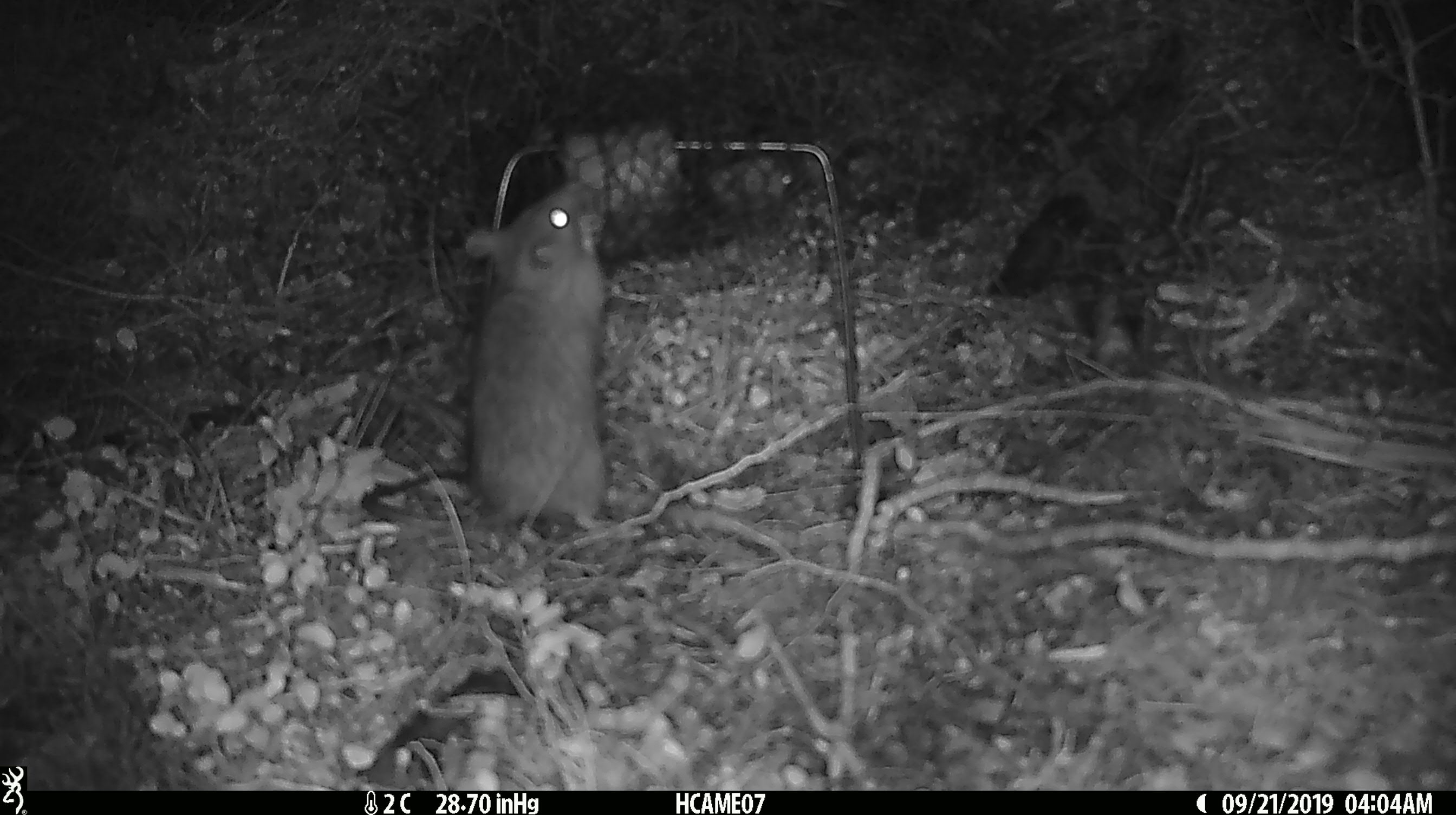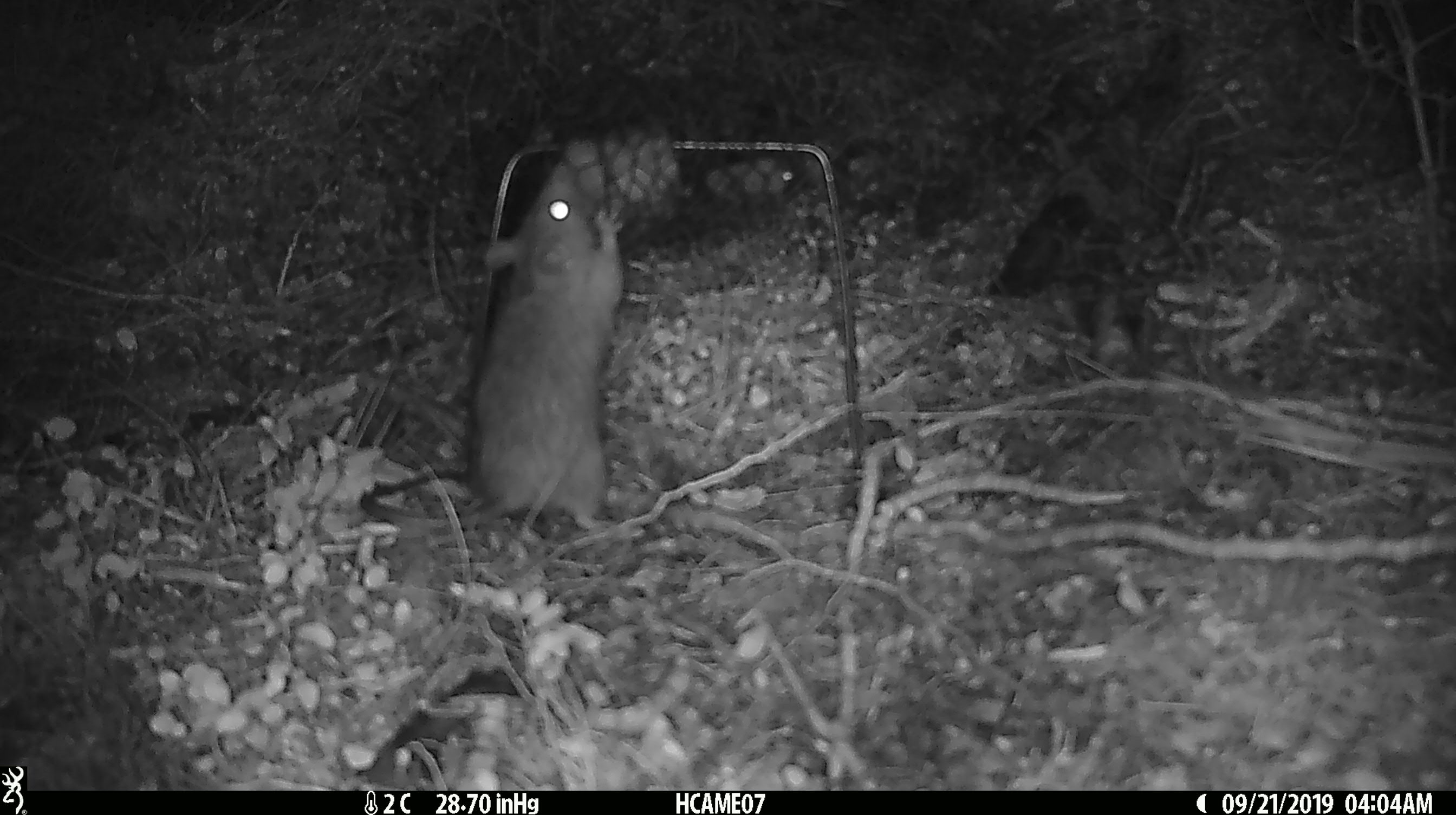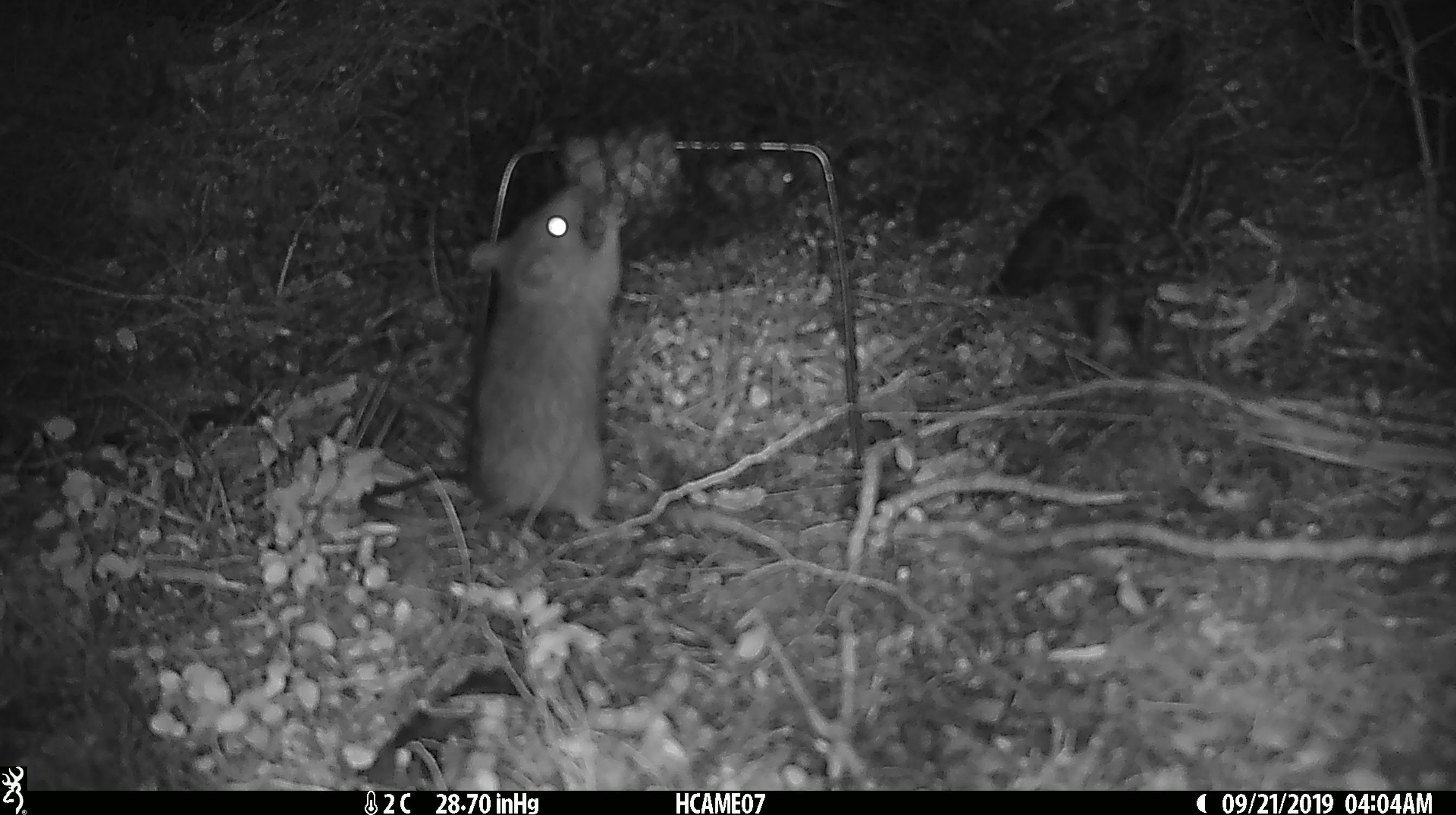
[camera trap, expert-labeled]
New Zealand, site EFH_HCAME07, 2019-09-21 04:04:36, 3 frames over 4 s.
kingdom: Animalia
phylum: Chordata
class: Mammalia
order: Rodentia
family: Muridae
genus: Rattus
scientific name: Rattus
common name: rat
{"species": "rat (Rattus)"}